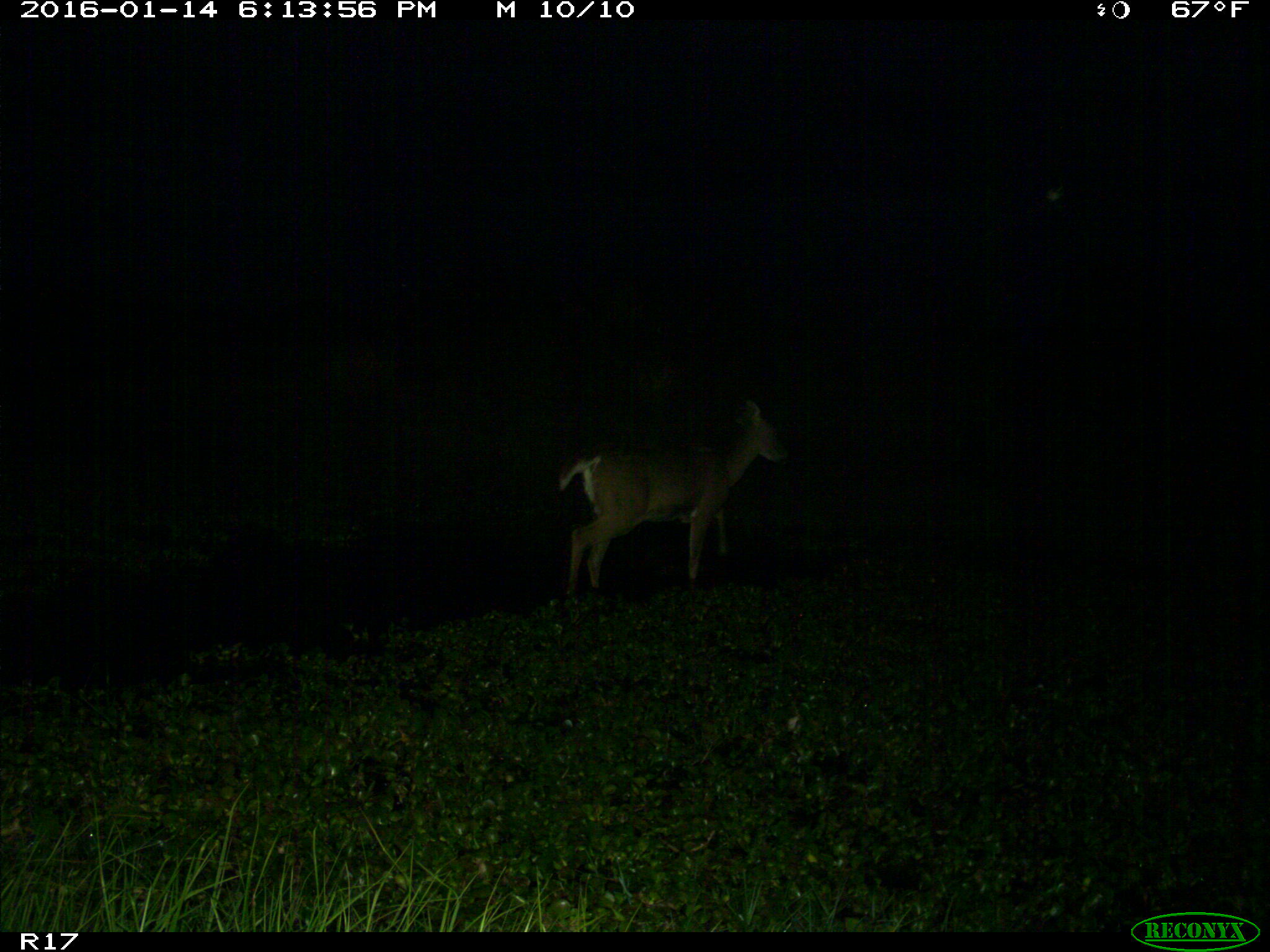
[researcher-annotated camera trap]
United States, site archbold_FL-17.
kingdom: Animalia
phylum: Chordata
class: Mammalia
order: Artiodactyla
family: Cervidae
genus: Odocoileus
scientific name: Odocoileus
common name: deer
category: unidentified deer